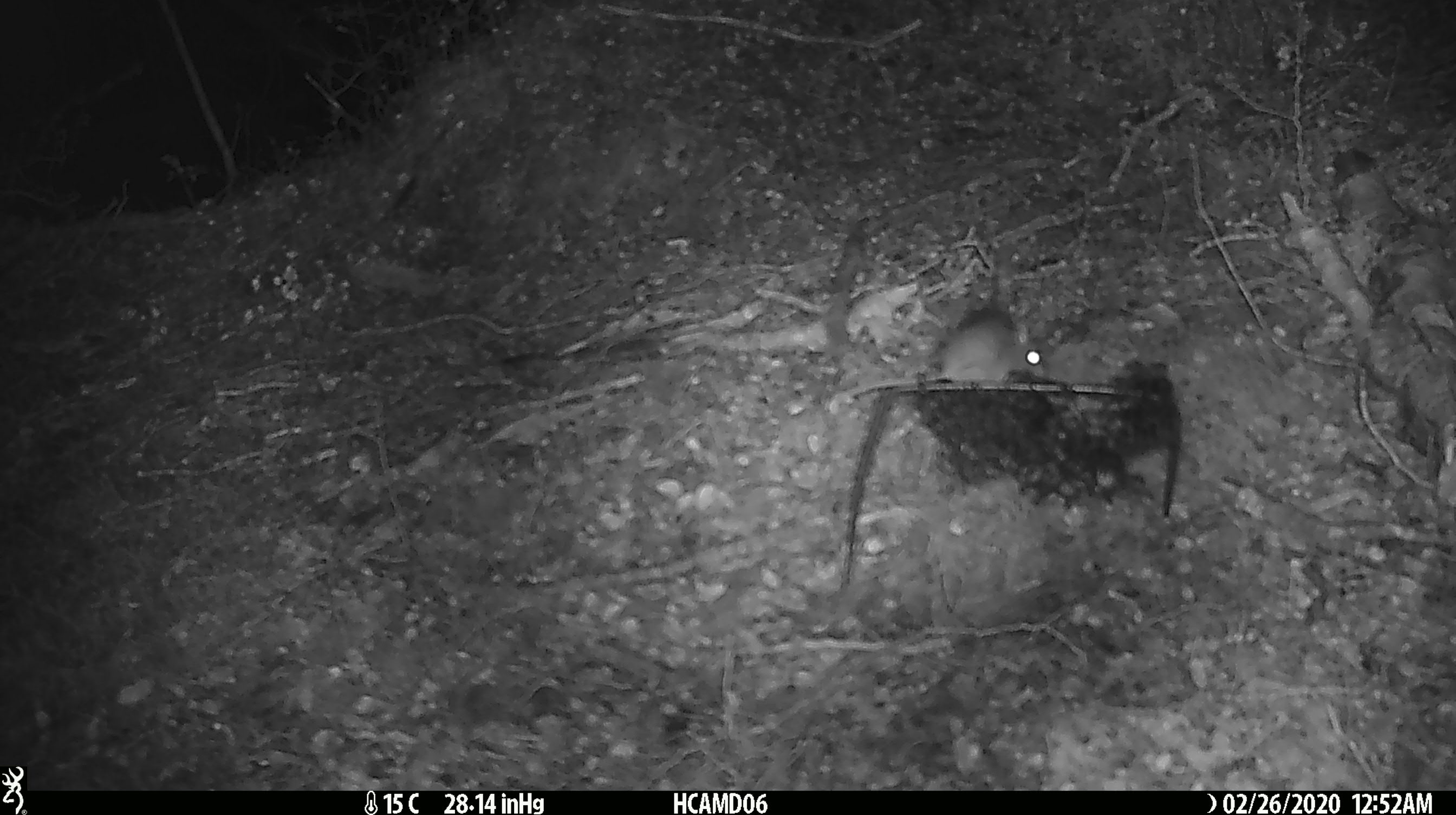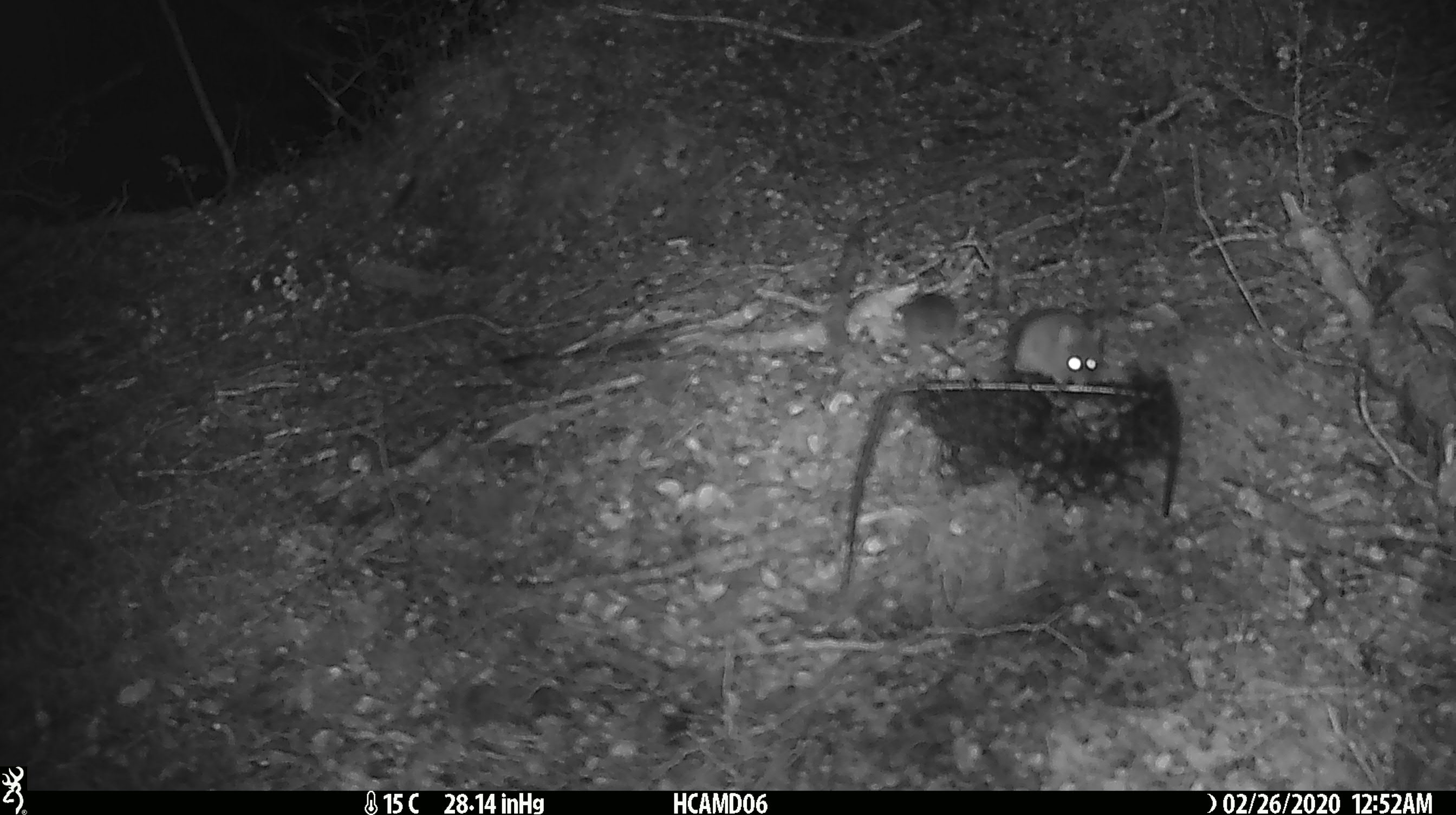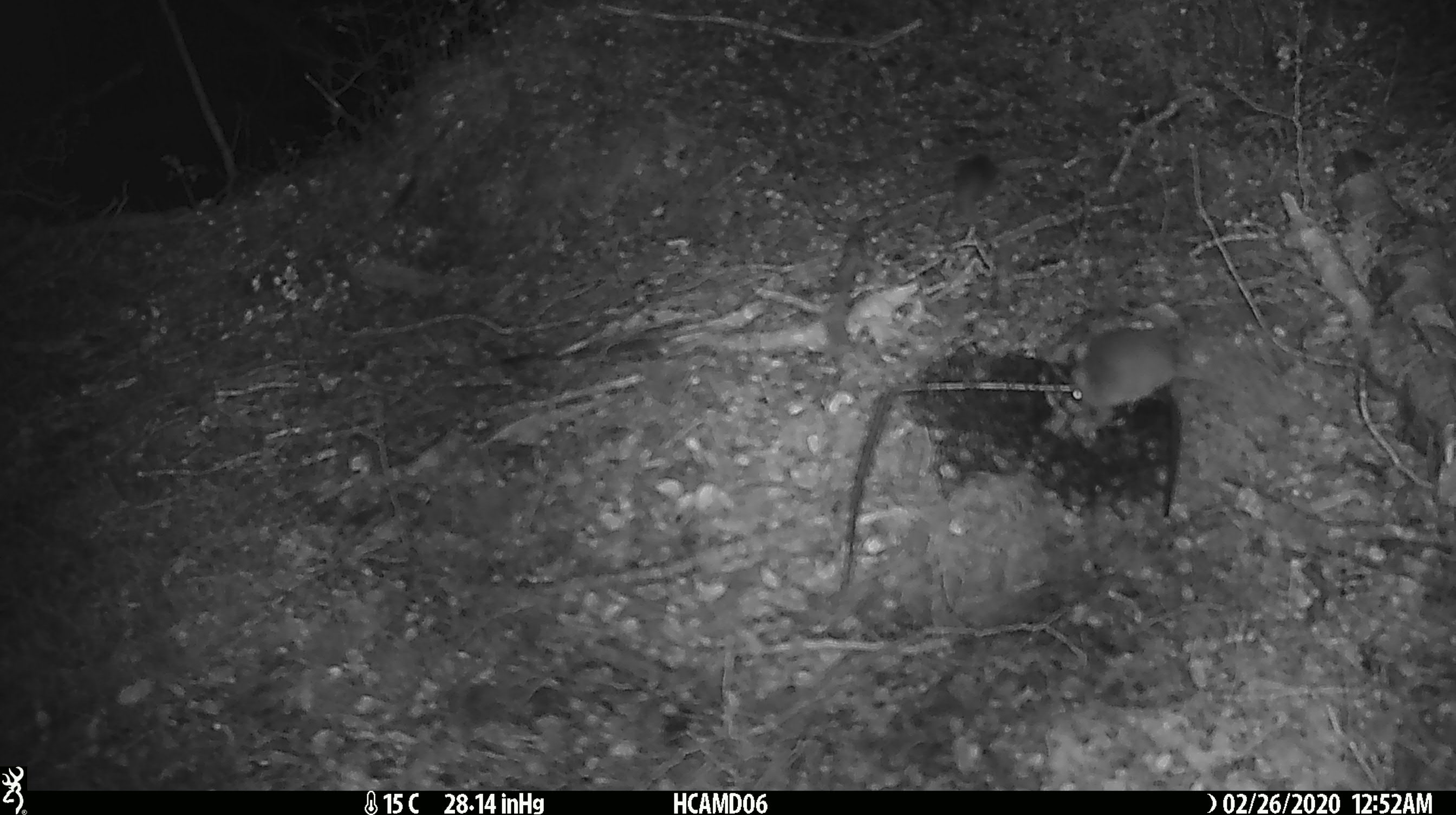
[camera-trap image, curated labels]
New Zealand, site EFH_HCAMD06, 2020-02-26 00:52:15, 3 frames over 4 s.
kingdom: Animalia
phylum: Chordata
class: Mammalia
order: Rodentia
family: Muridae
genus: Mus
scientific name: Mus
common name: mouse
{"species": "mouse (Mus)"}